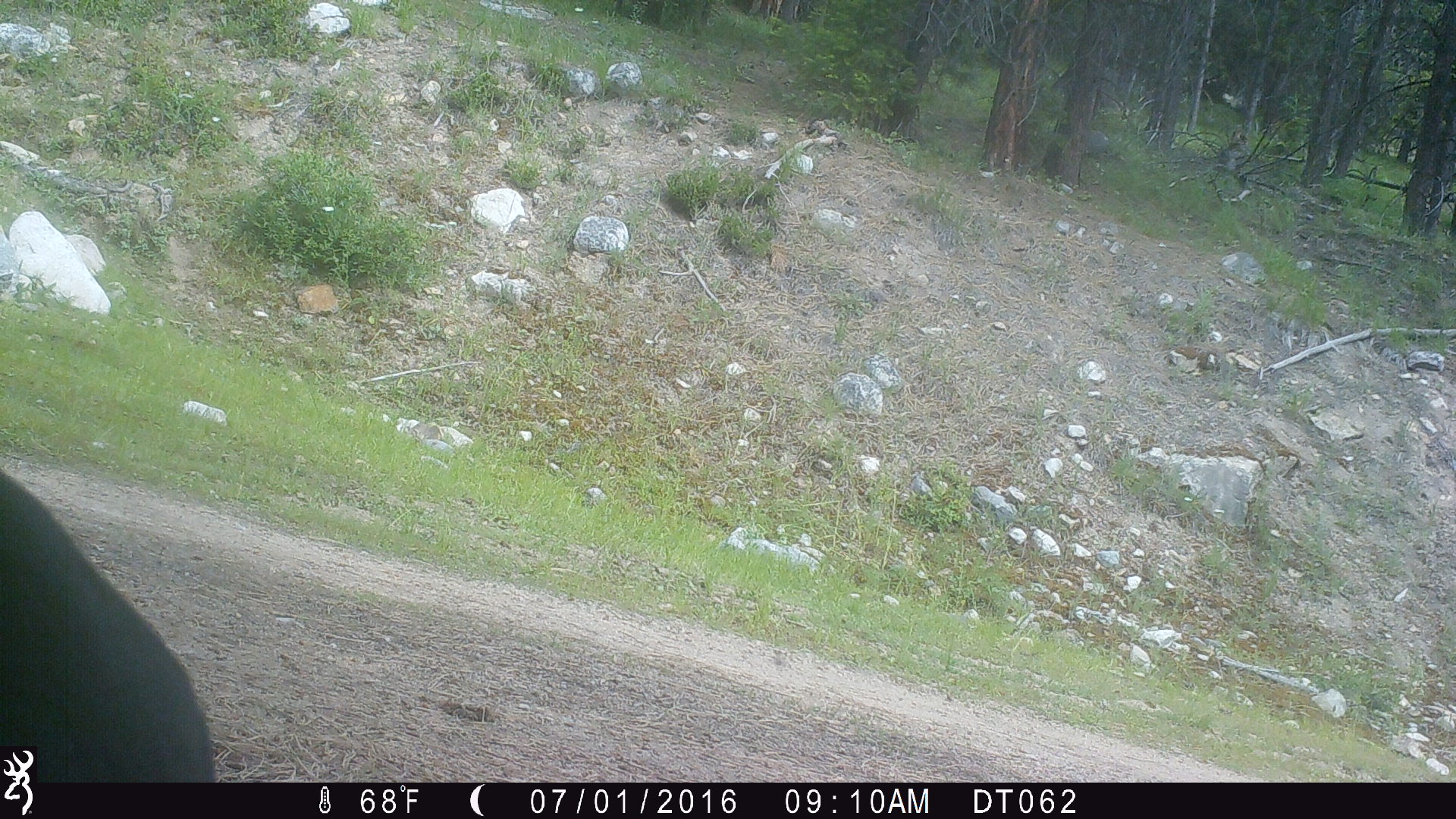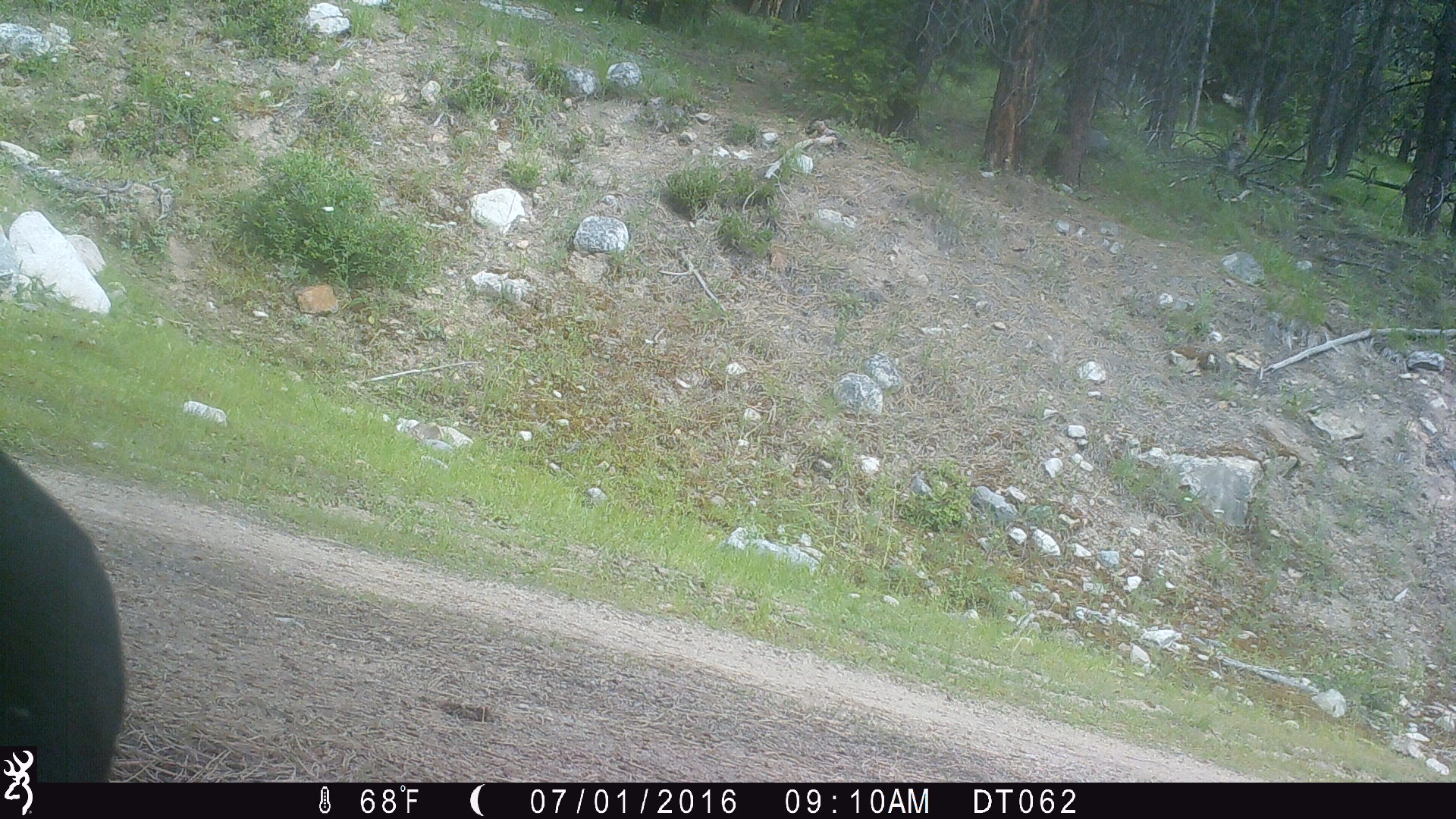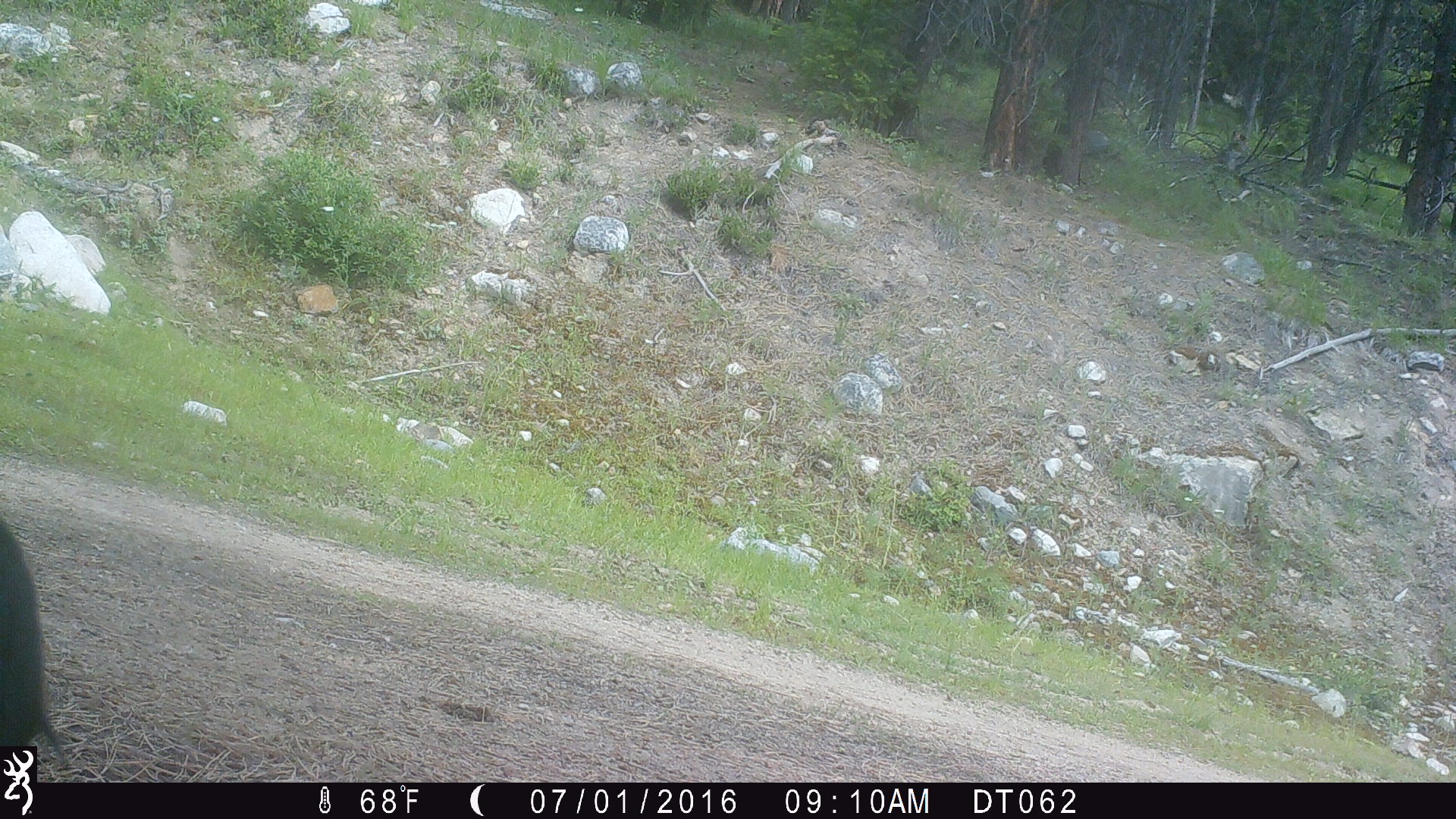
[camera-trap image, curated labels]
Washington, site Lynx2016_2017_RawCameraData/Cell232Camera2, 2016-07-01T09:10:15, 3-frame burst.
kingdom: Animalia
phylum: Chordata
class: Mammalia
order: Artiodactyla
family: Bovidae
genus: Bos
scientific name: Bos taurus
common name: domestic cattle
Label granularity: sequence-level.